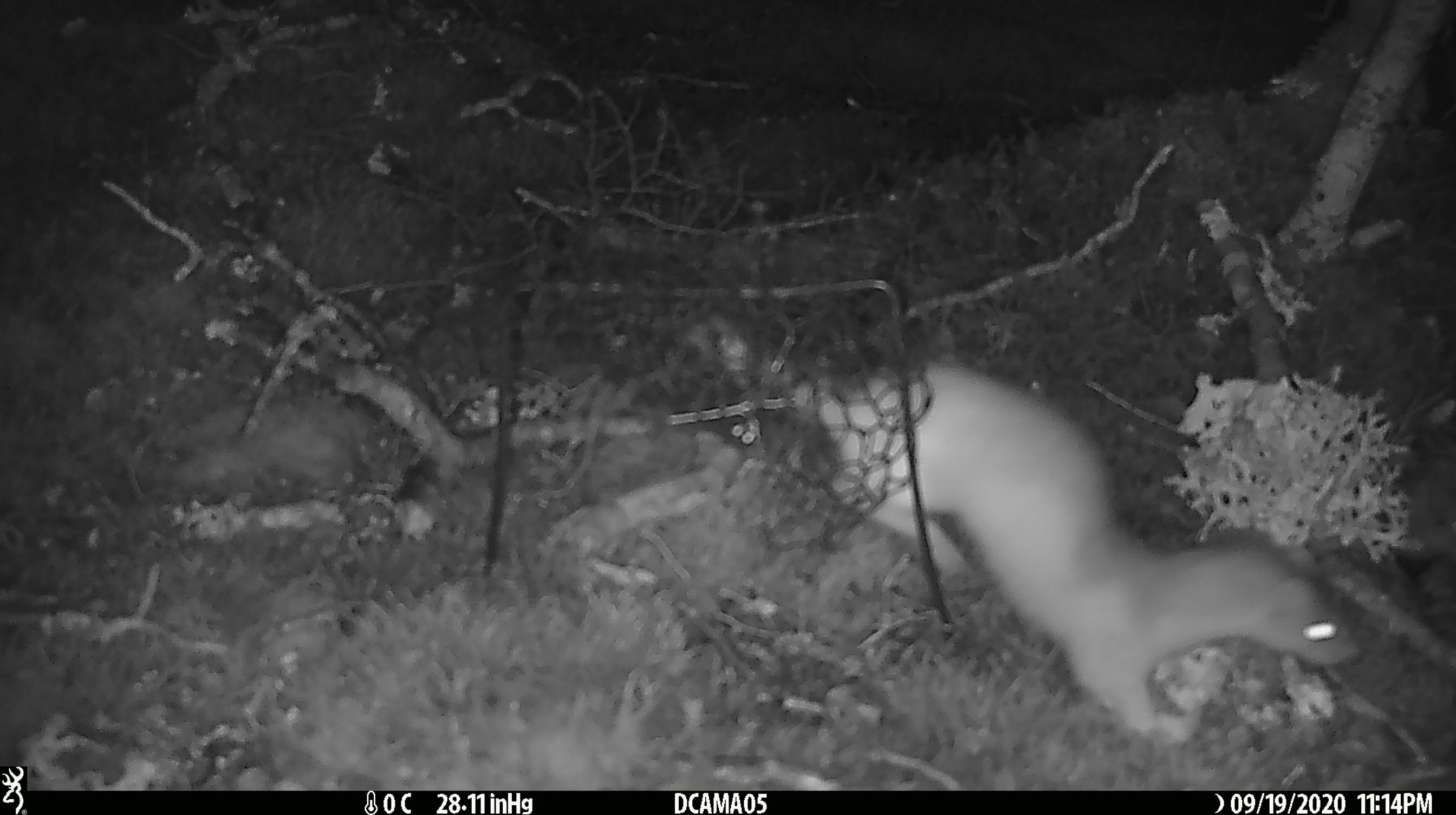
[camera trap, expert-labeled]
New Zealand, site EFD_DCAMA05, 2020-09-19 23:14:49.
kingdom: Animalia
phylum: Chordata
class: Mammalia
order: Carnivora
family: Mustelidae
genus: Mustela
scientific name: Mustela erminea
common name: stoat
Stoat (Mustela erminea).